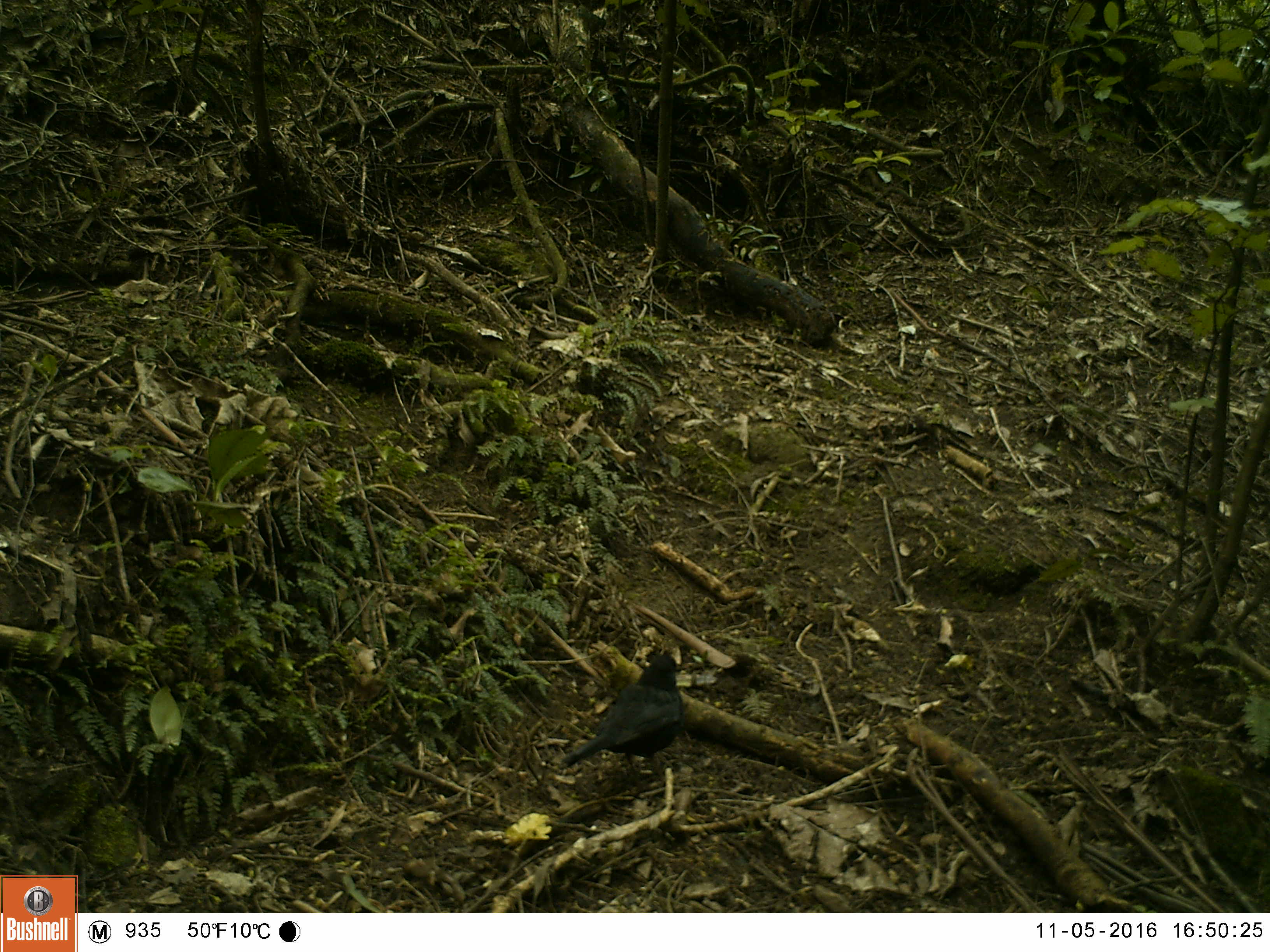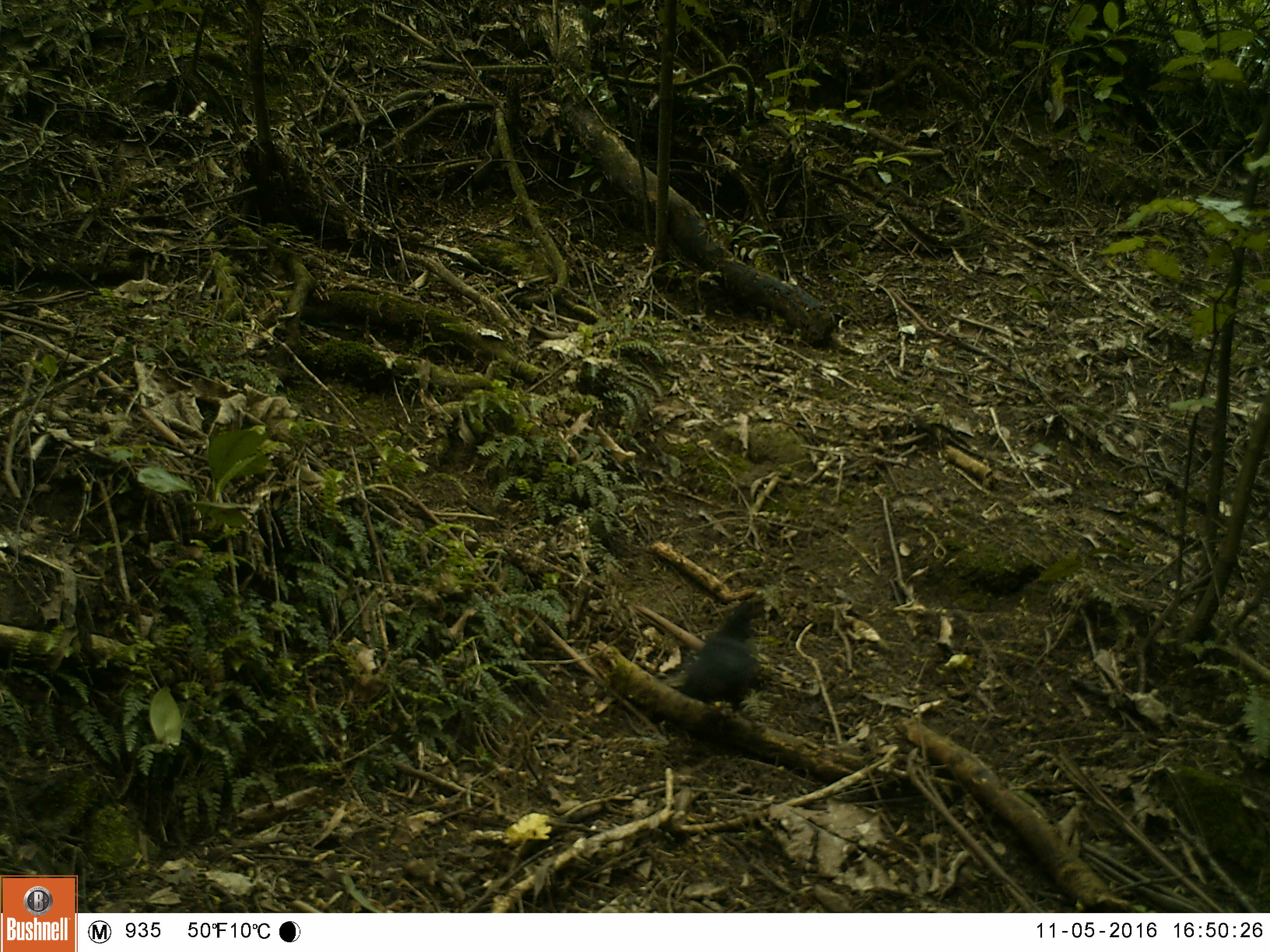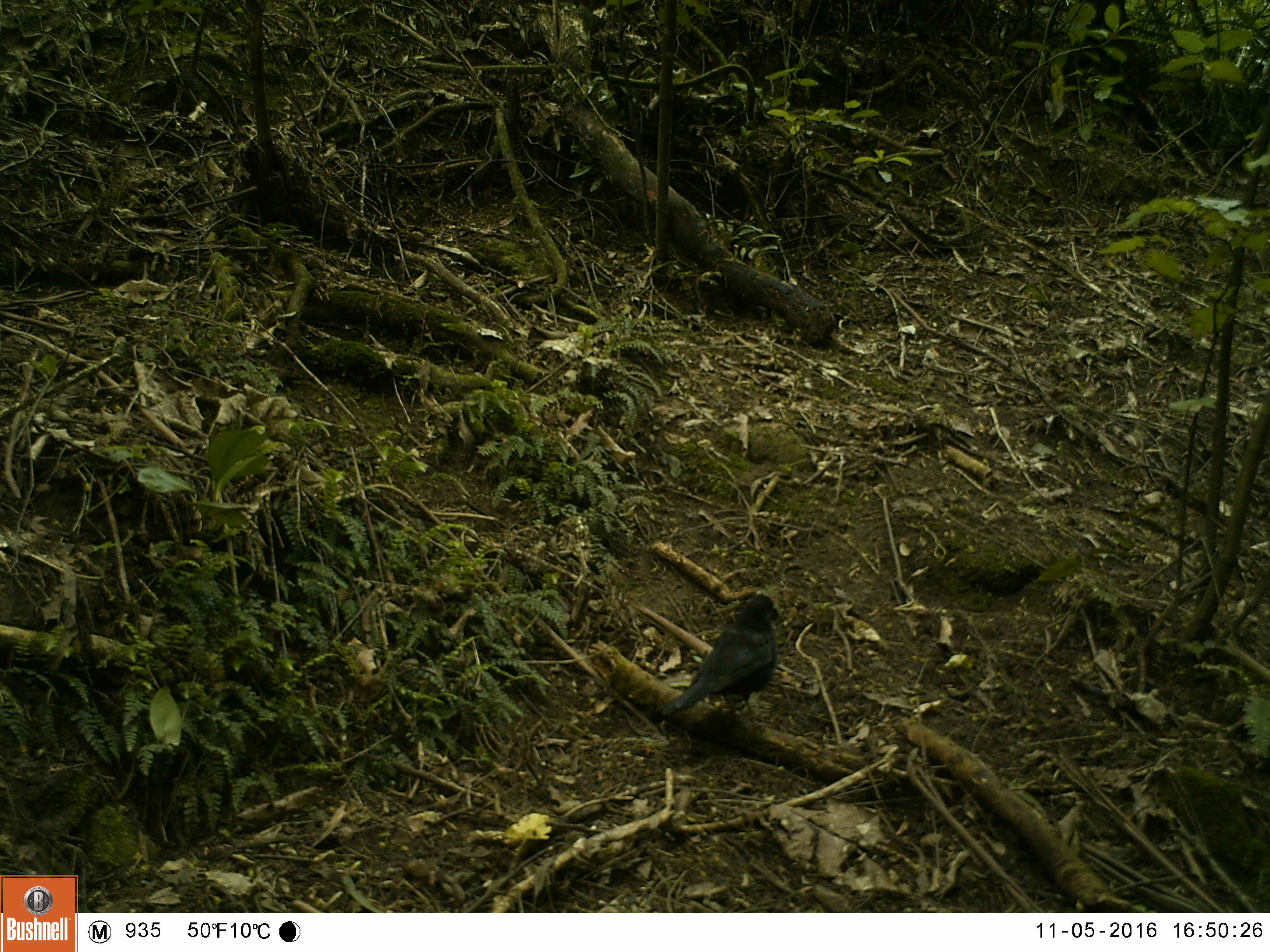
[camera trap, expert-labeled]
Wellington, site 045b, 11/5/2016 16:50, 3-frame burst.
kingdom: Animalia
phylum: Chordata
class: Aves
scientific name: Aves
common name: bird